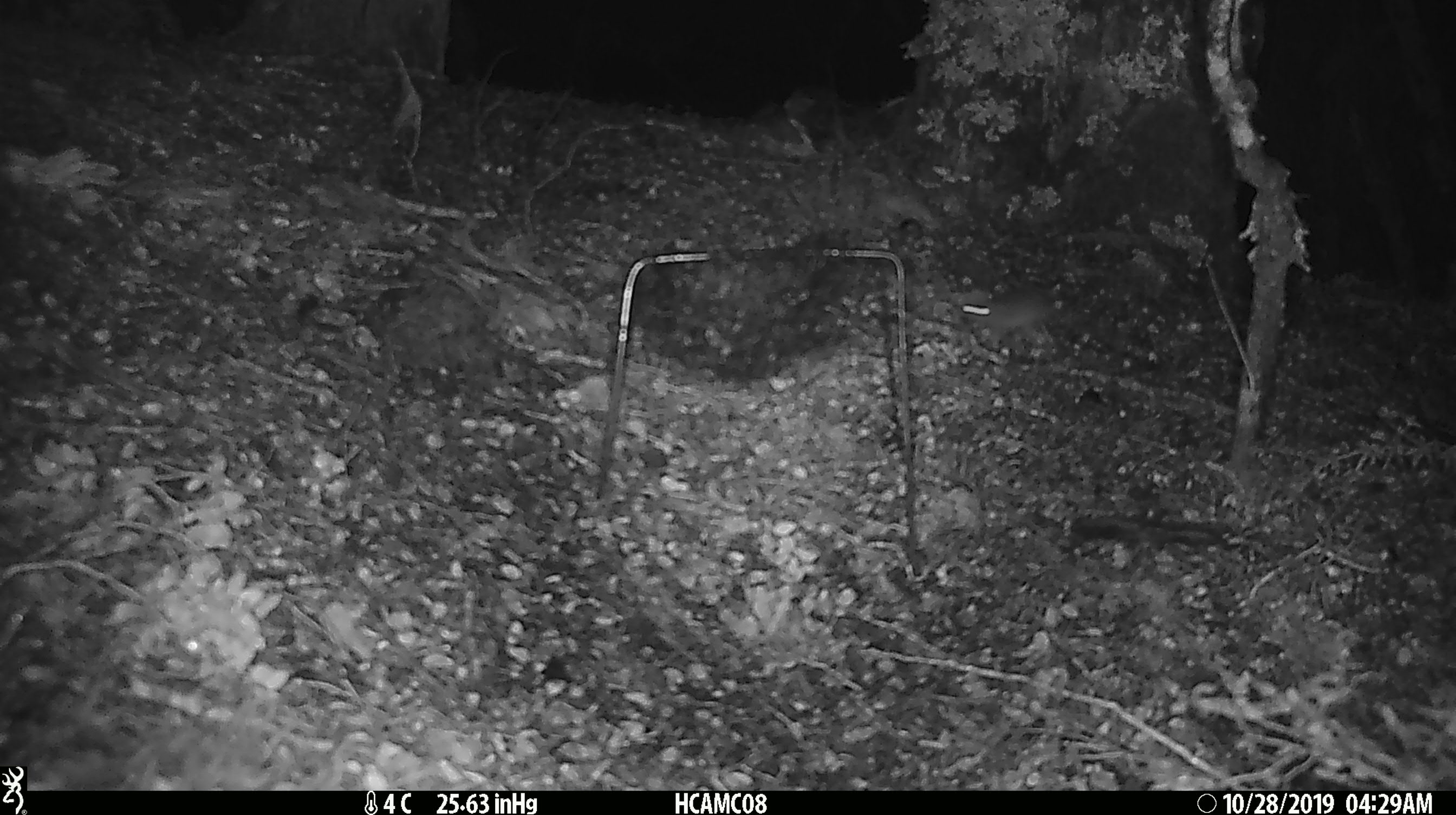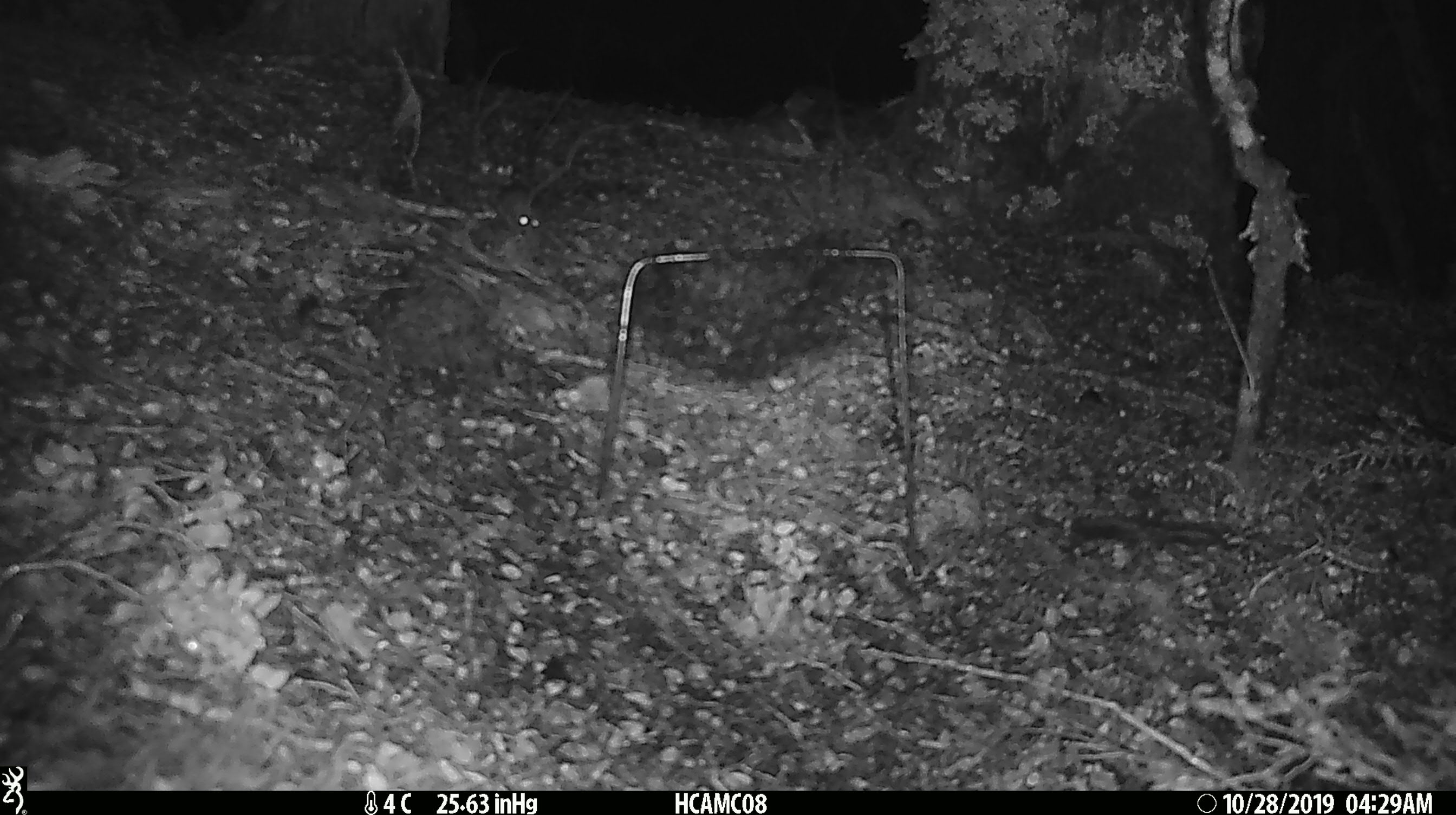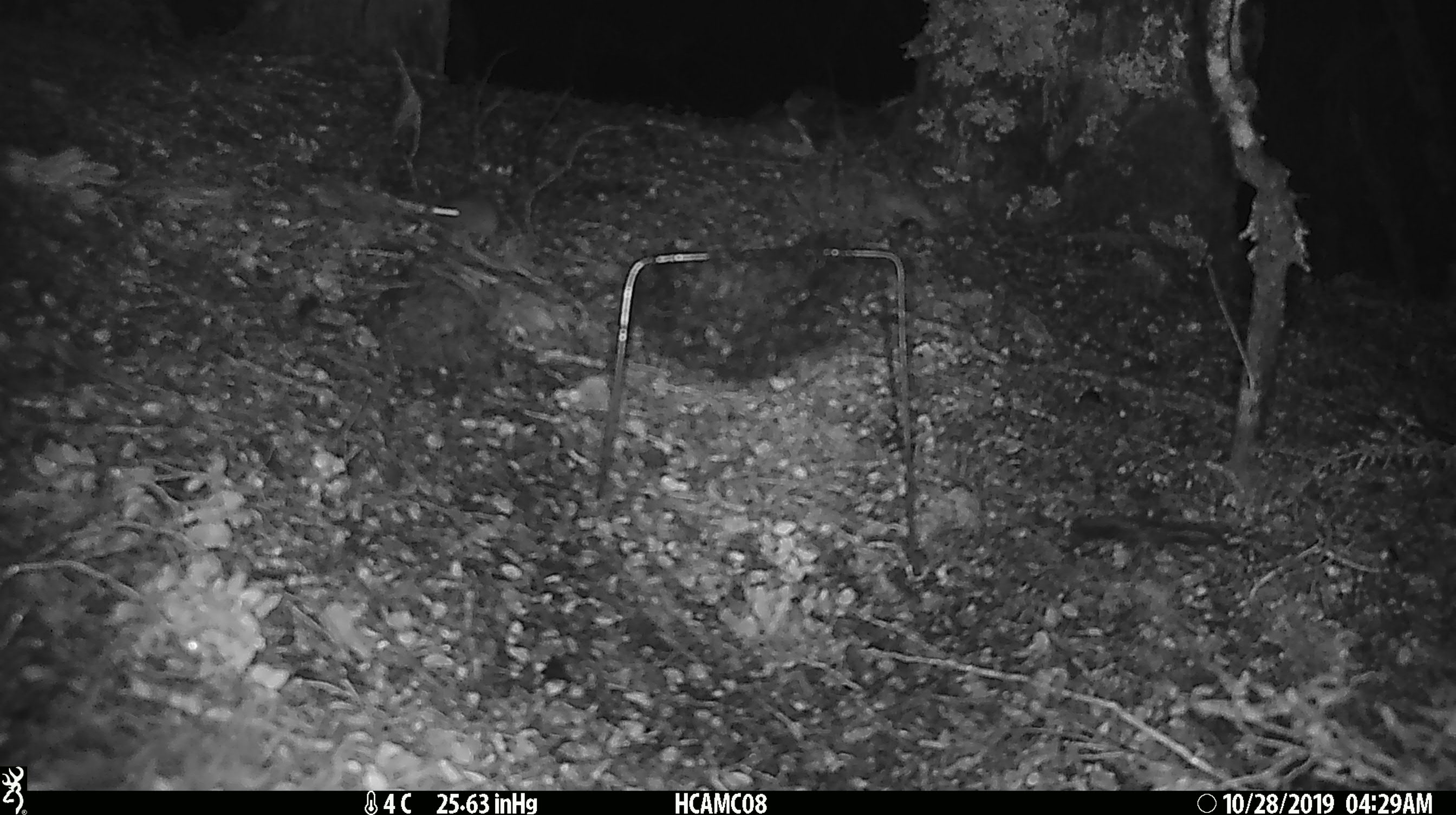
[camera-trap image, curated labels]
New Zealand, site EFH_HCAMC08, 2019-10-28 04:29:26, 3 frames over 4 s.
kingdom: Animalia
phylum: Chordata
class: Mammalia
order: Rodentia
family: Muridae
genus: Mus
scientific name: Mus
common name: mouse